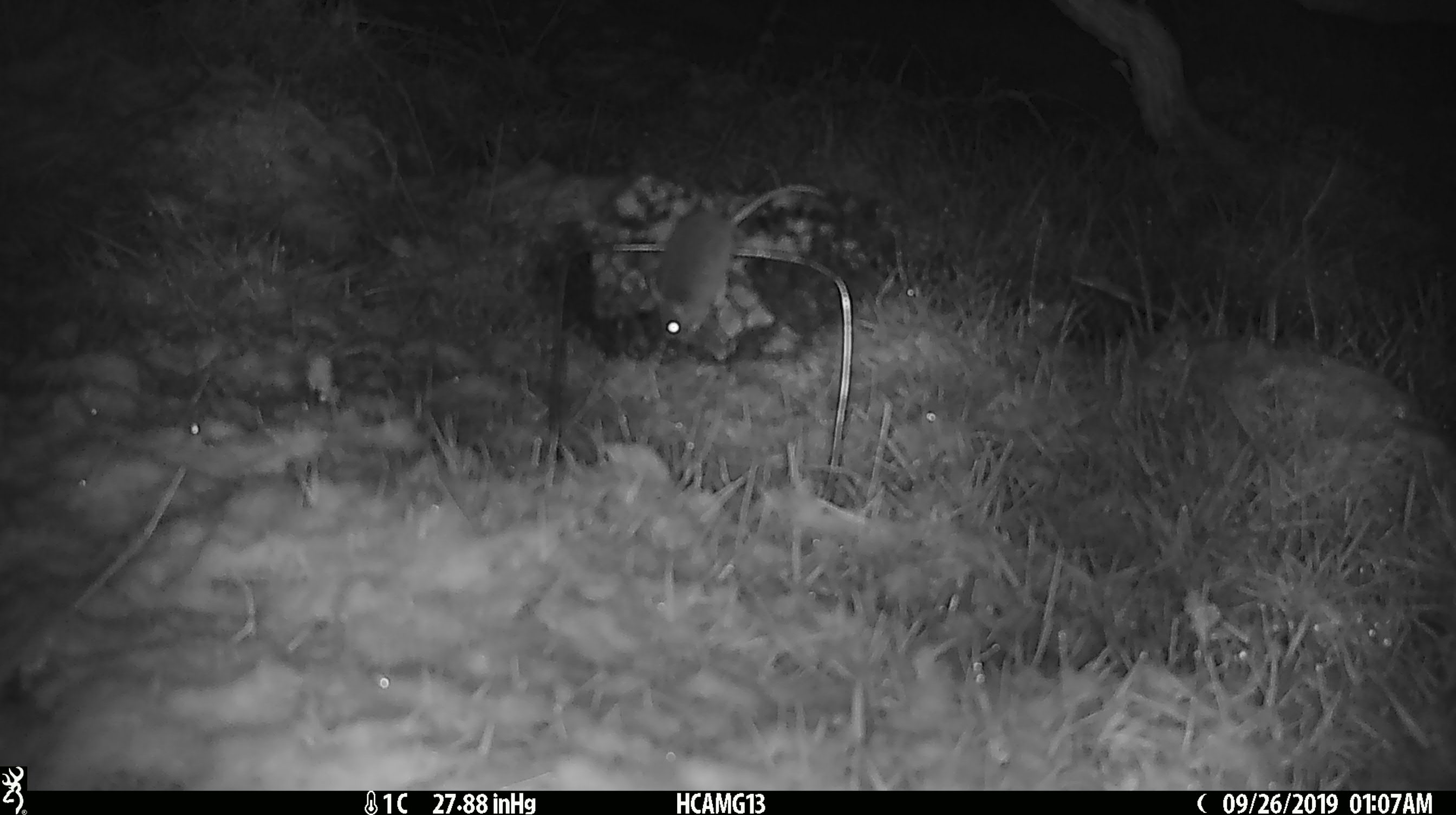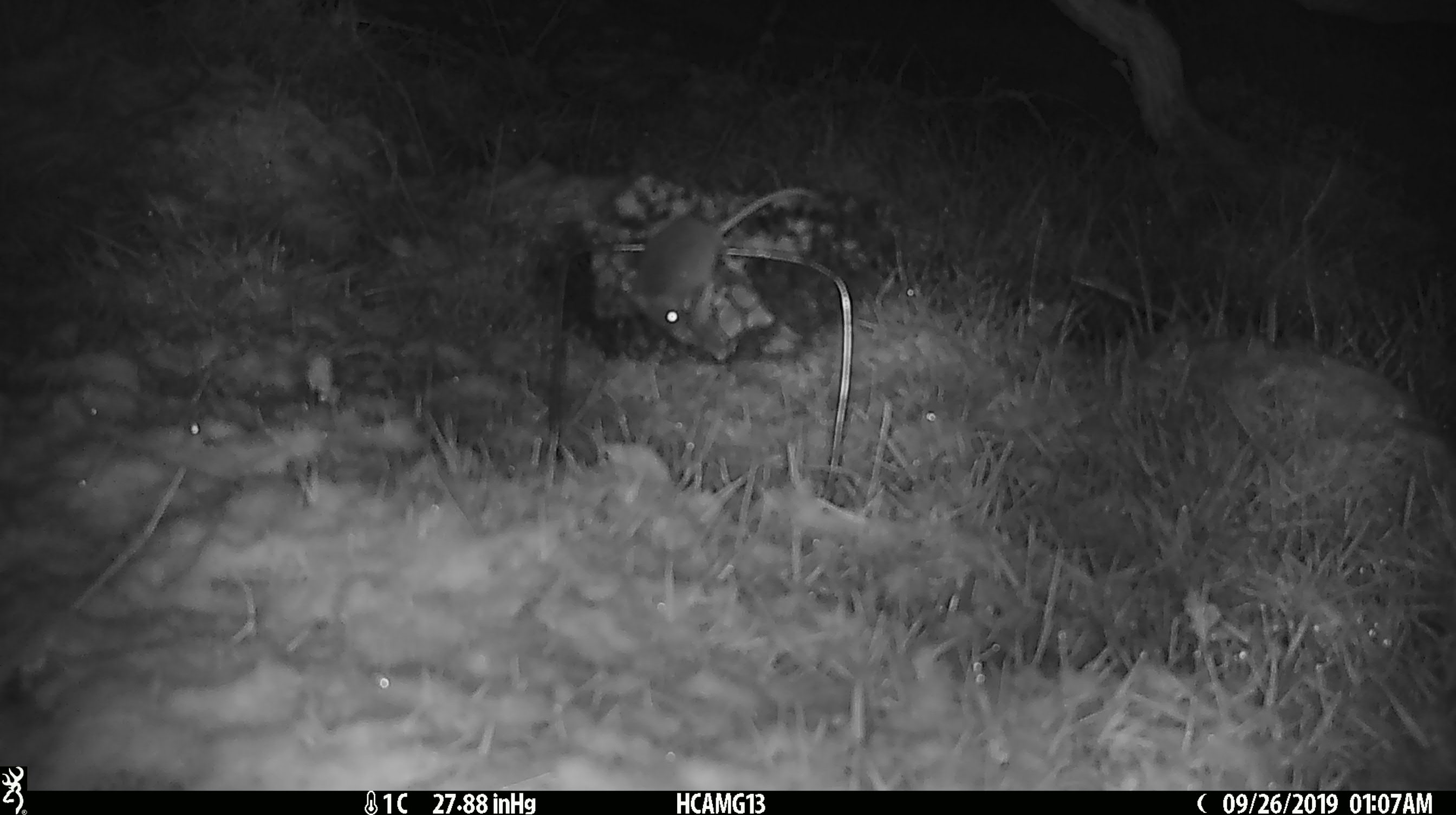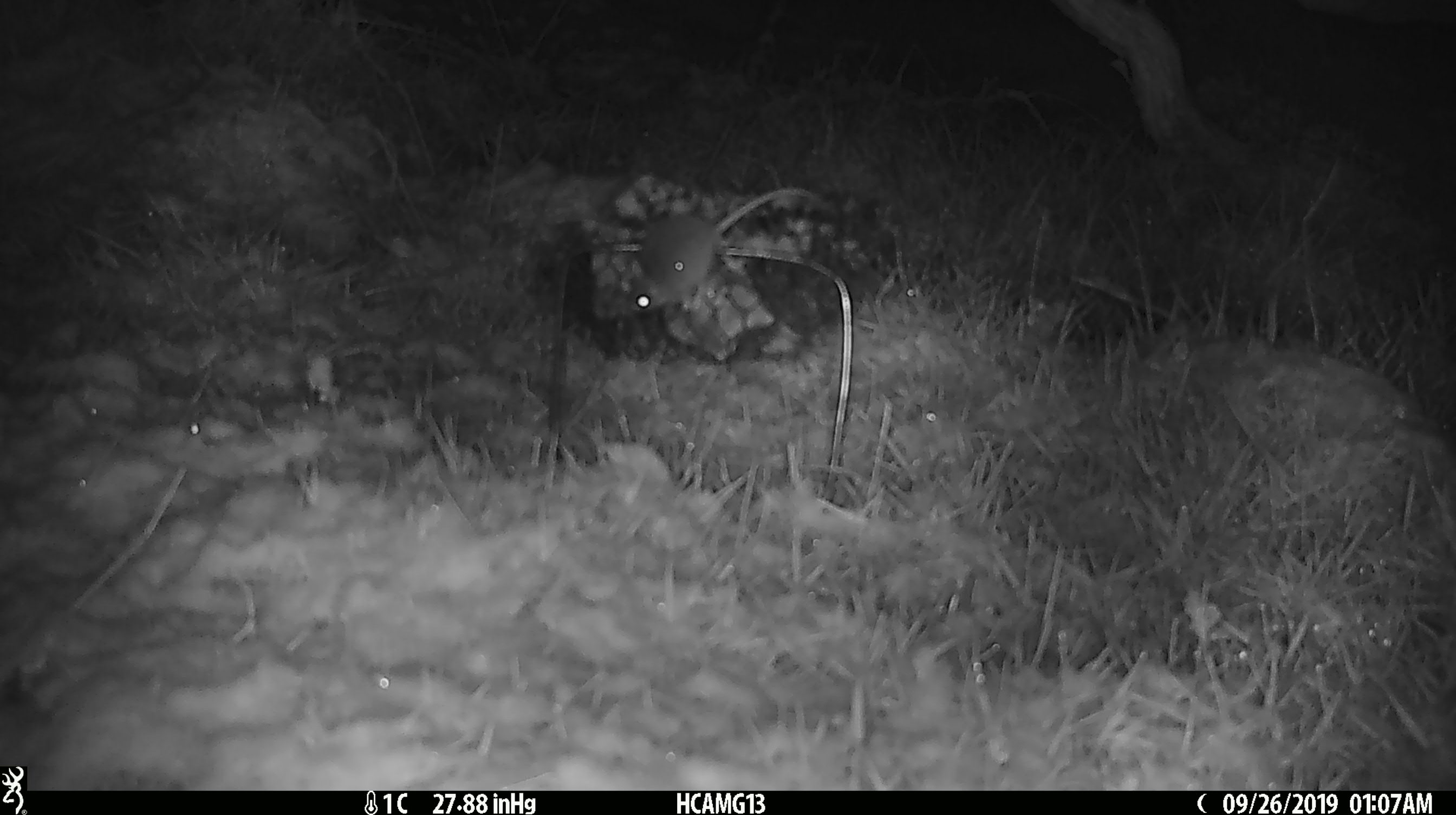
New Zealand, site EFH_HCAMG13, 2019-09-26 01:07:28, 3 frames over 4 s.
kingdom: Animalia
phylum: Chordata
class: Mammalia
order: Rodentia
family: Muridae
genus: Mus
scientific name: Mus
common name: mouse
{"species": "mouse (Mus)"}